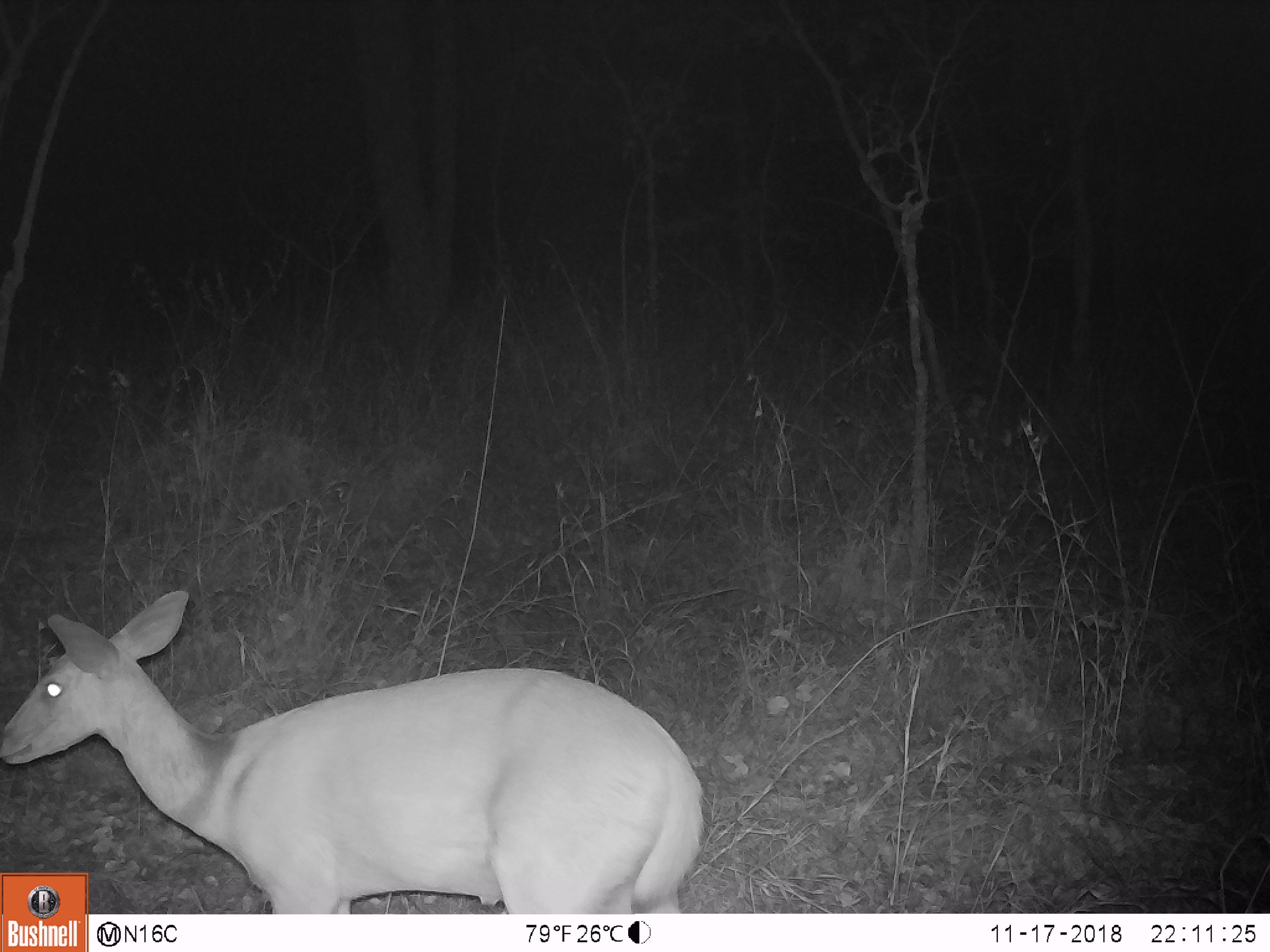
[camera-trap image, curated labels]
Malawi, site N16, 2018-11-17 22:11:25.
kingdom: Animalia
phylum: Chordata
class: Mammalia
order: Artiodactyla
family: Bovidae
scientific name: Antilopinae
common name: small antelope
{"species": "small antelope (Antilopinae)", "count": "1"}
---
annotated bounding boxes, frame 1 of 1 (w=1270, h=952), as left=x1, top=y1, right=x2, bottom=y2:
small antelope: left=2, top=587, right=711, bottom=871